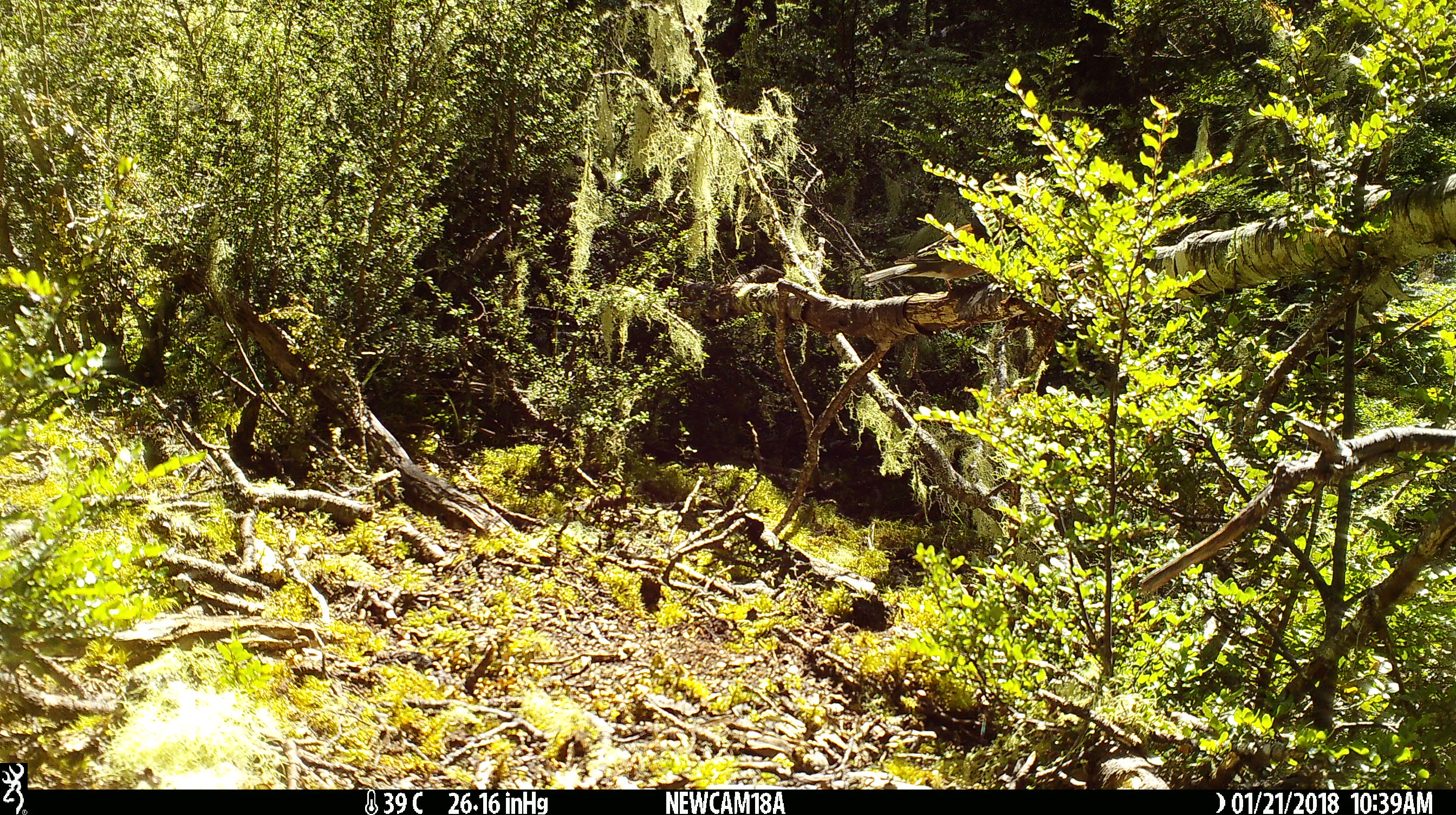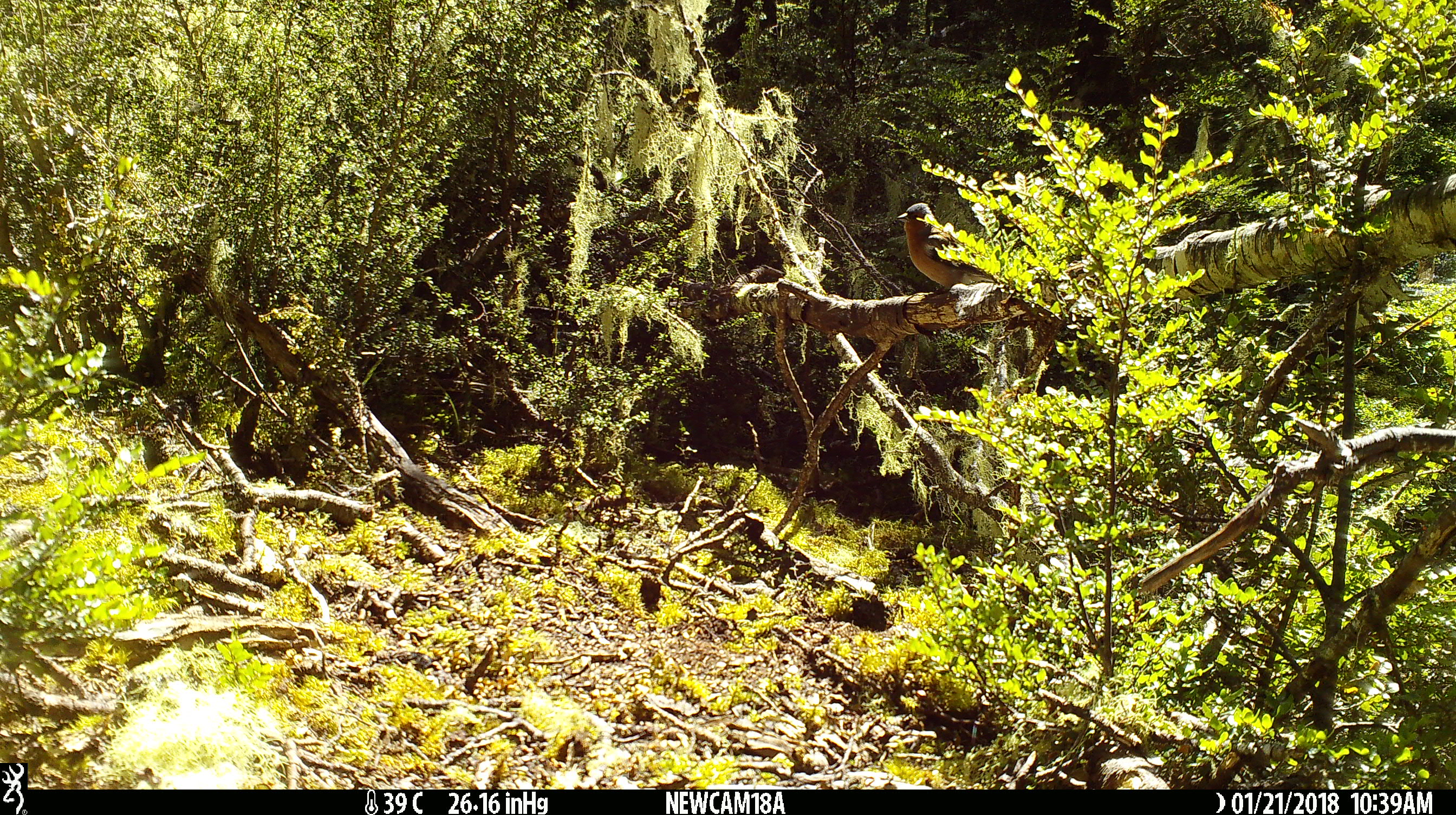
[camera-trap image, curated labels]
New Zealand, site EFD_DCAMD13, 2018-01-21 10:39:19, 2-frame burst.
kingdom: Animalia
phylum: Chordata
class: Aves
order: Passeriformes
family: Fringillidae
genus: Fringilla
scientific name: Fringilla coelebs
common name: common chaffinch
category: chaffinch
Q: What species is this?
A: Chaffinch (common chaffinch) (Fringilla coelebs).